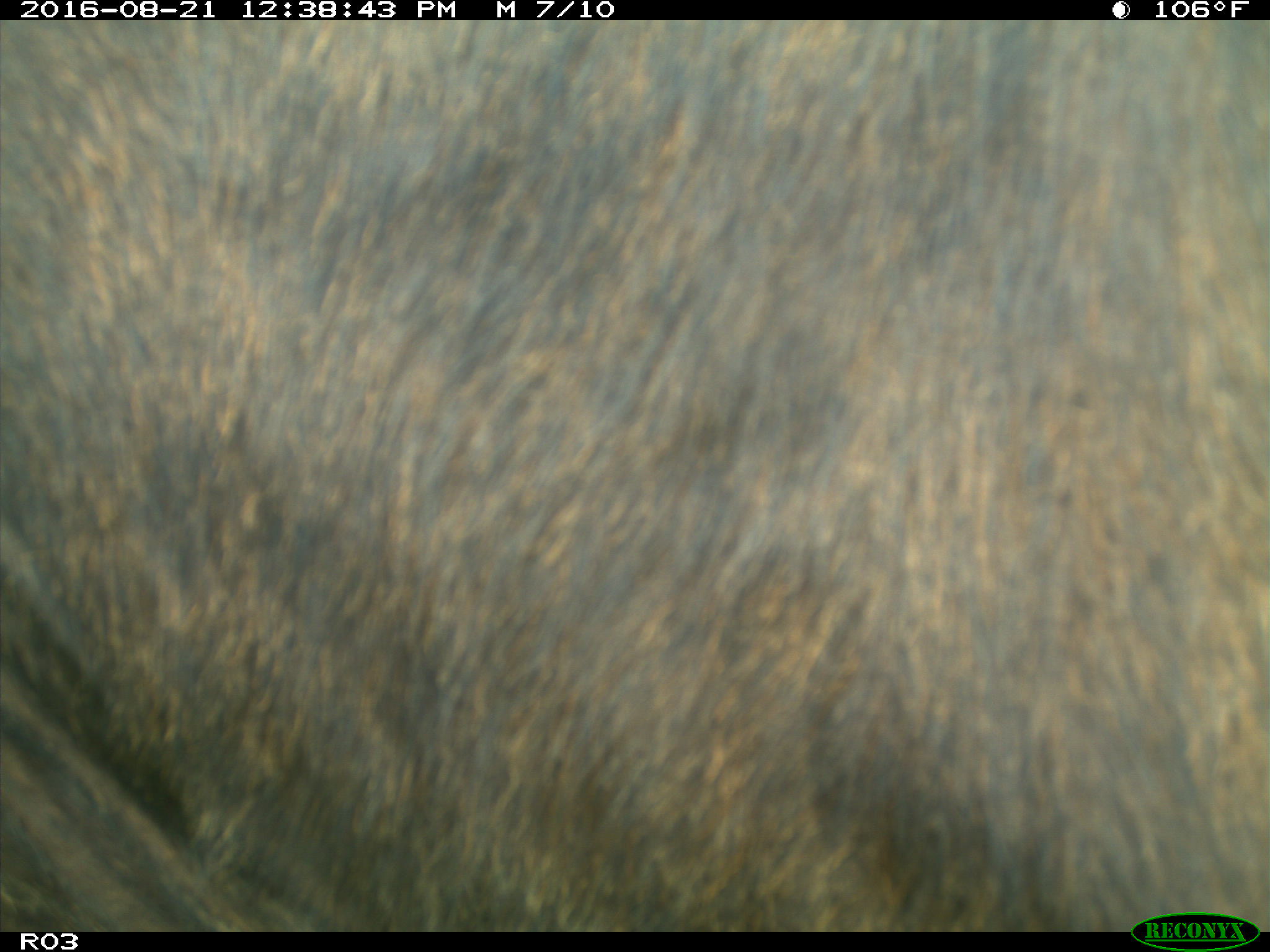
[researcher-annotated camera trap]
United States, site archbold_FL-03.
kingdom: Animalia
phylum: Chordata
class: Mammalia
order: Artiodactyla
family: Bovidae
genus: Bos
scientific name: Bos taurus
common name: domestic cow